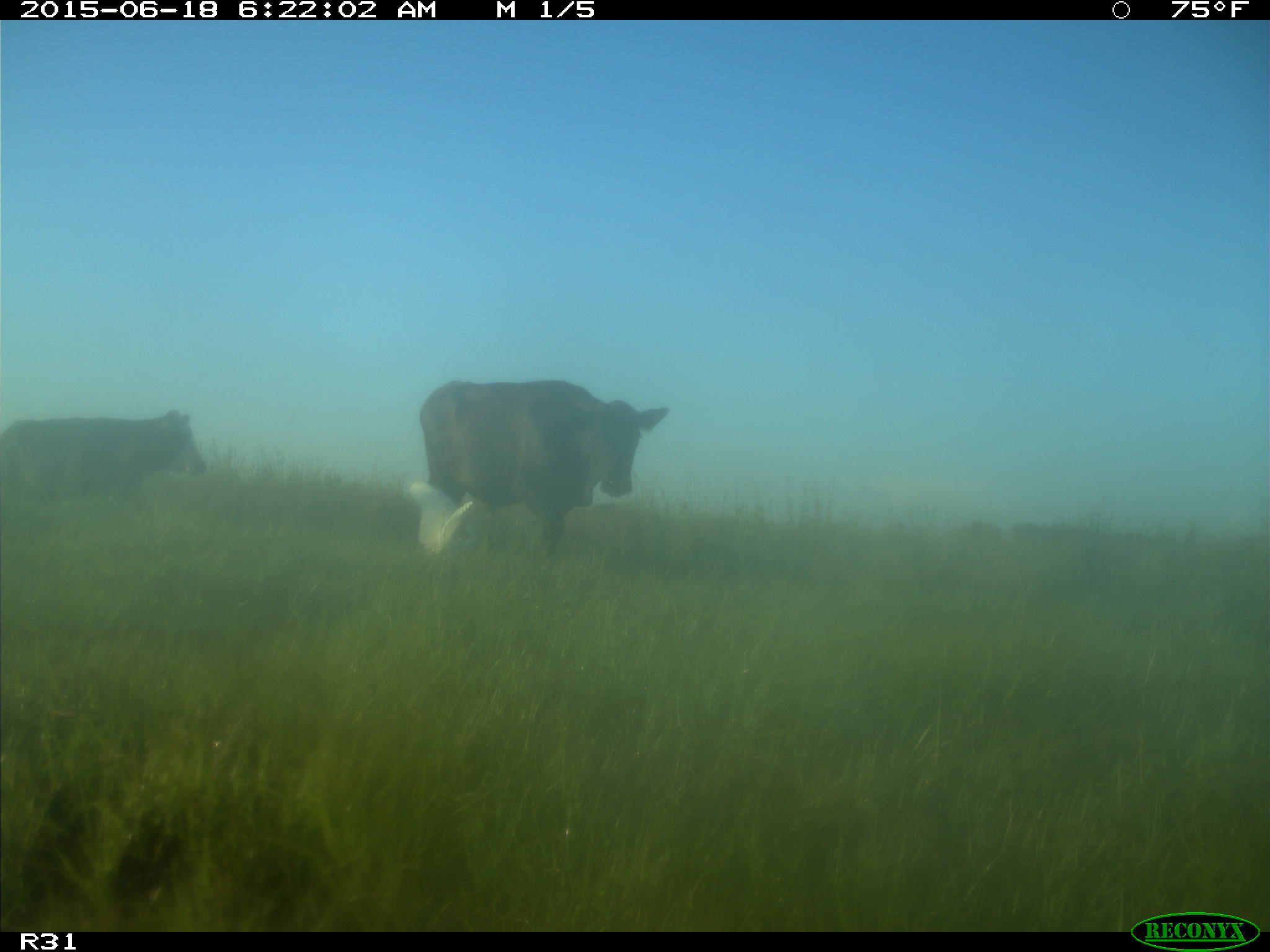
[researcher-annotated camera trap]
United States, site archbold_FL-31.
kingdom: Animalia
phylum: Chordata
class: Mammalia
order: Artiodactyla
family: Bovidae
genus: Bos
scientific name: Bos taurus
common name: domestic cow